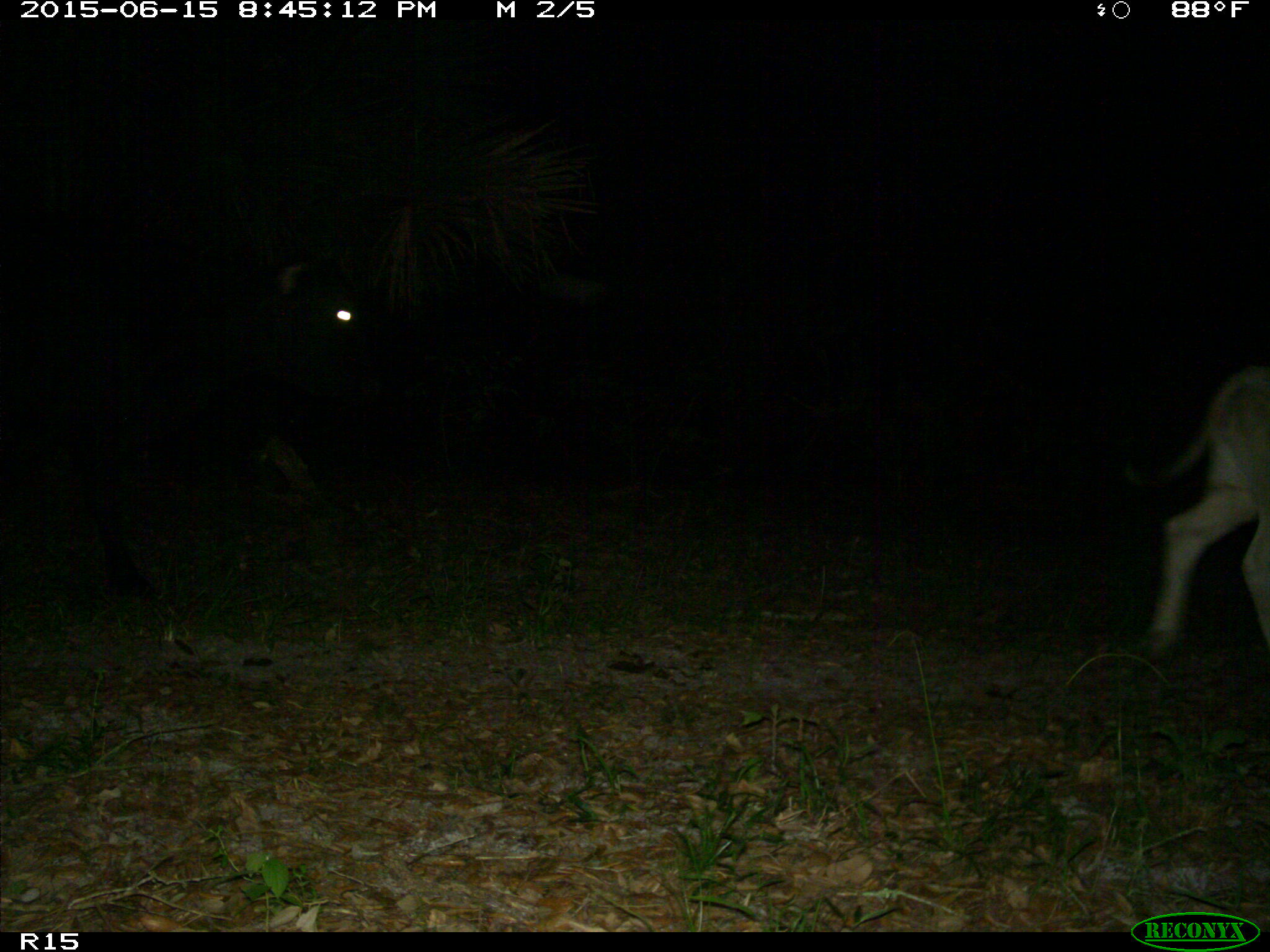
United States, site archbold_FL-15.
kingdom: Animalia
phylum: Chordata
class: Mammalia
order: Artiodactyla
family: Bovidae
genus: Bos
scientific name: Bos taurus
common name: domestic cow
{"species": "Bos taurus (domestic cow)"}